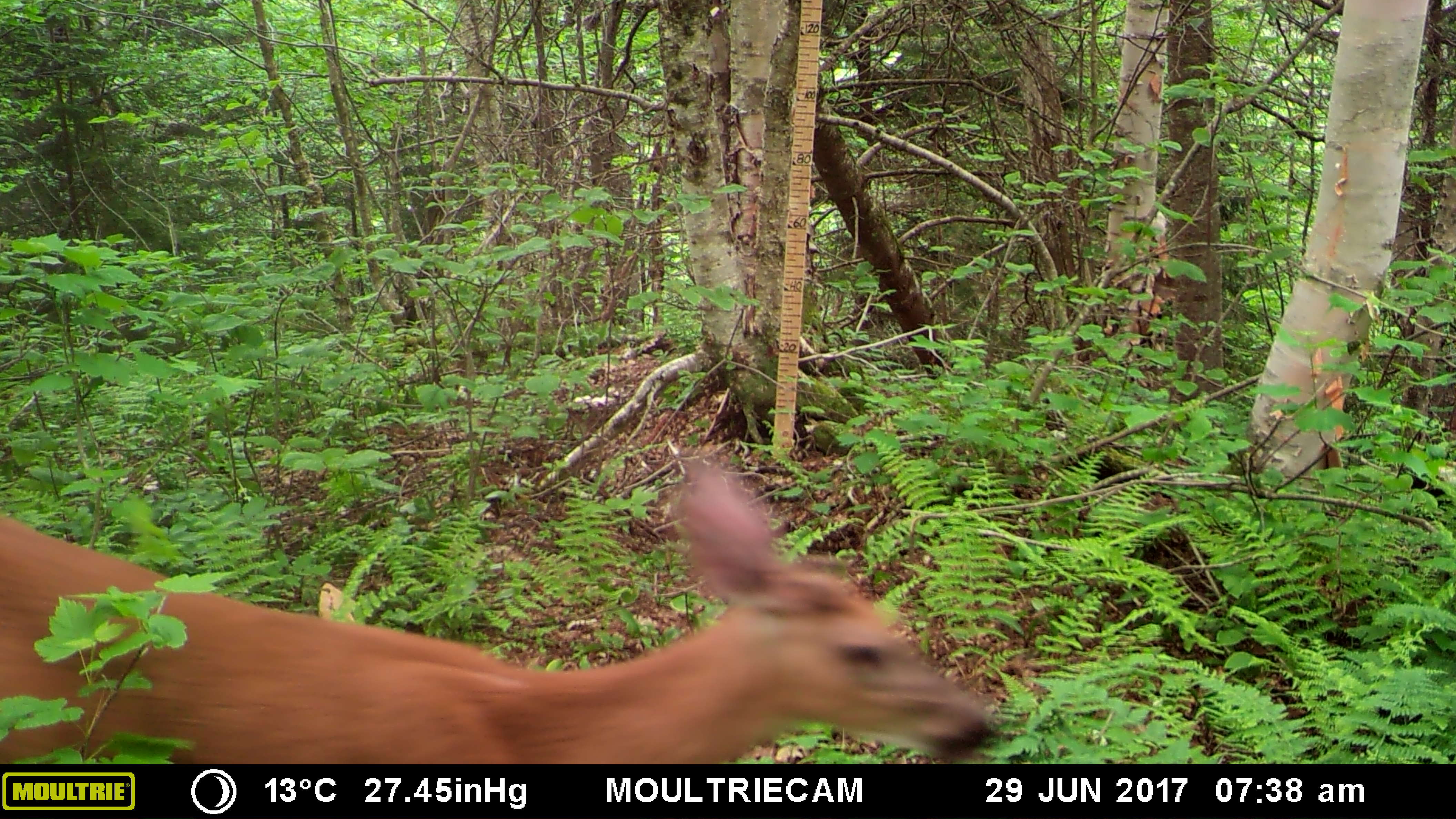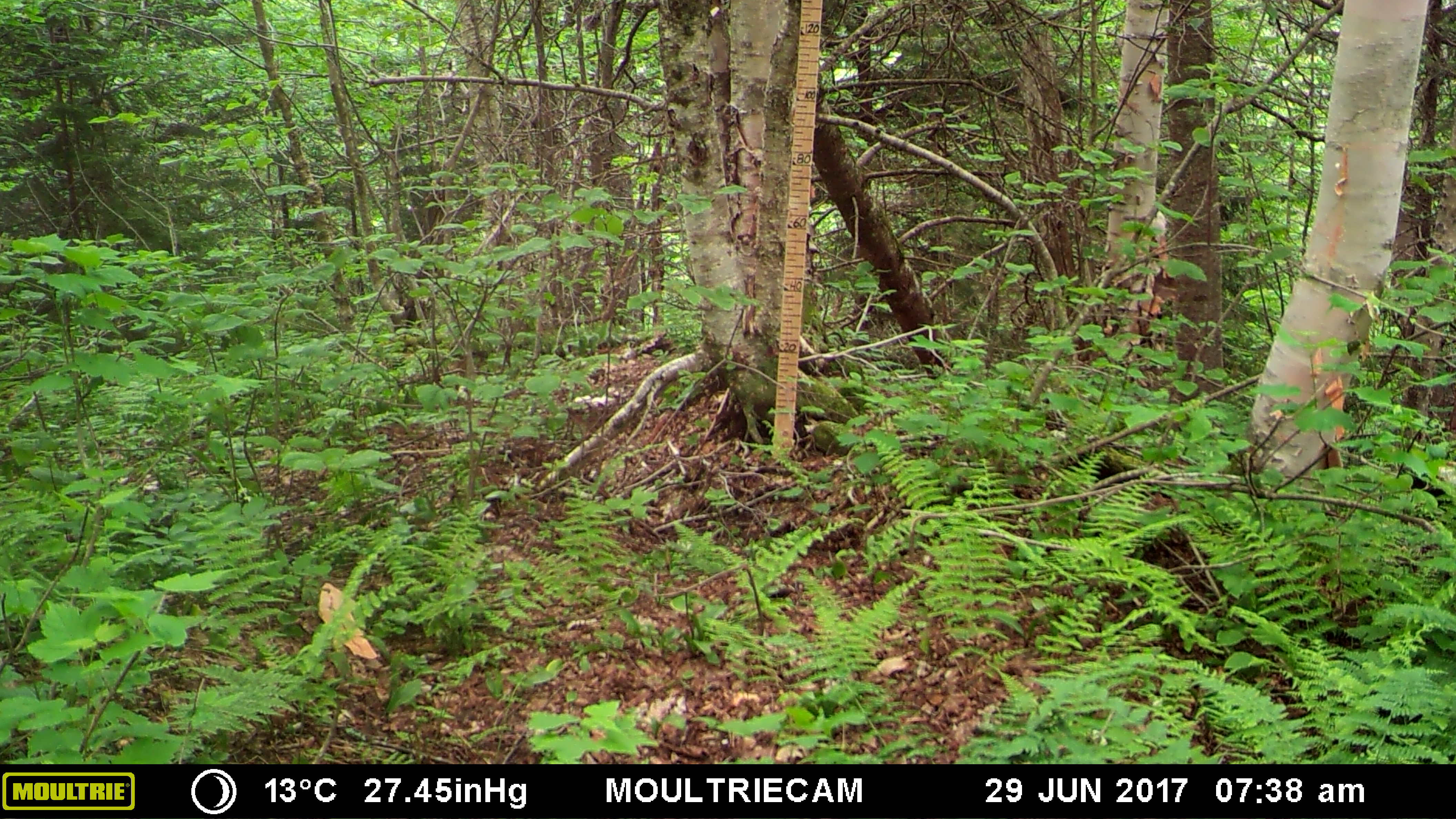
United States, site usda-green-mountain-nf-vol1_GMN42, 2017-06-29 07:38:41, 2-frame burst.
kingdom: Animalia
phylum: Chordata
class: Mammalia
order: Artiodactyla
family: Cervidae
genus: Odocoileus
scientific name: Odocoileus virginianus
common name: white-tailed deer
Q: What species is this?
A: White-tailed deer (Odocoileus virginianus).